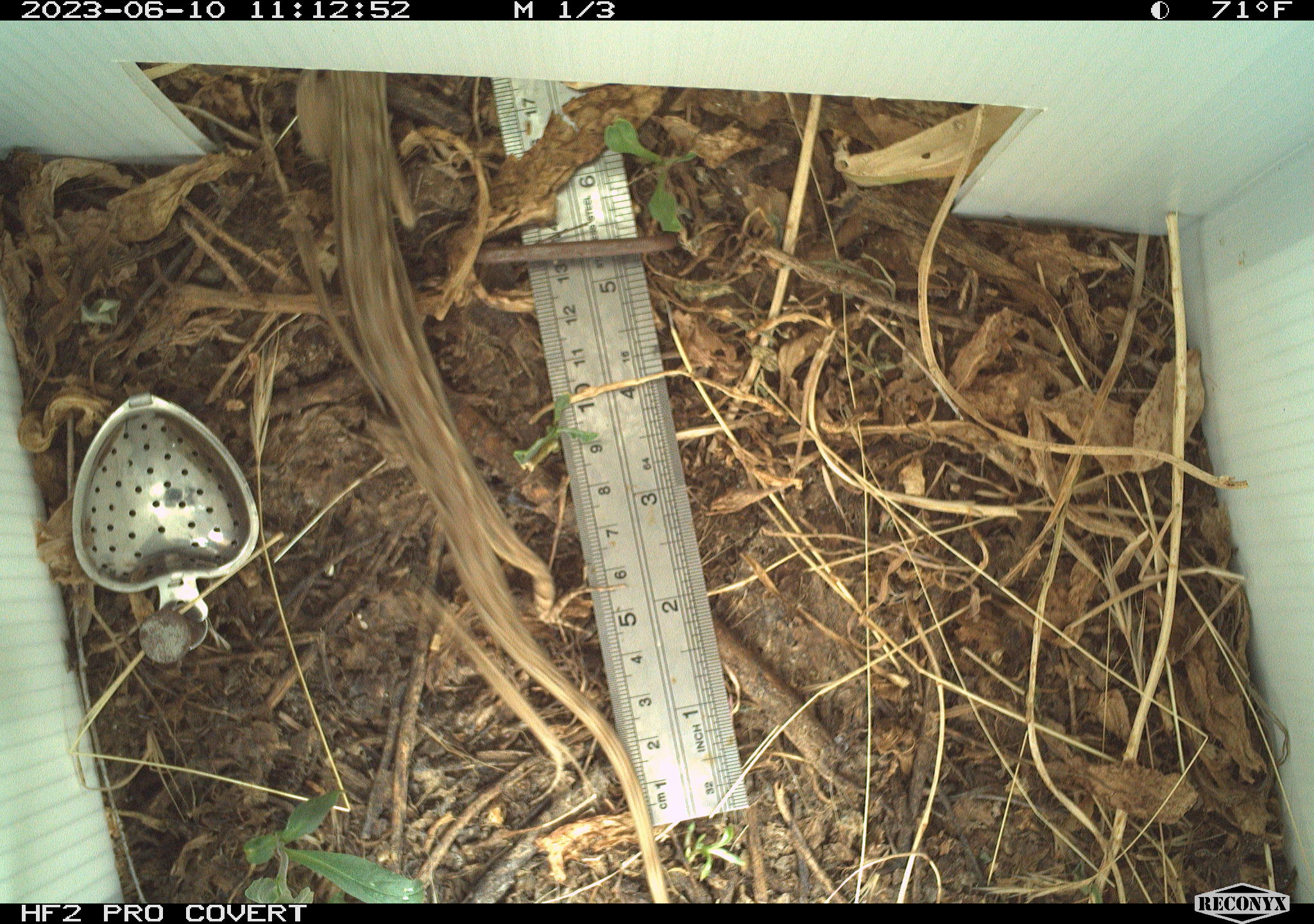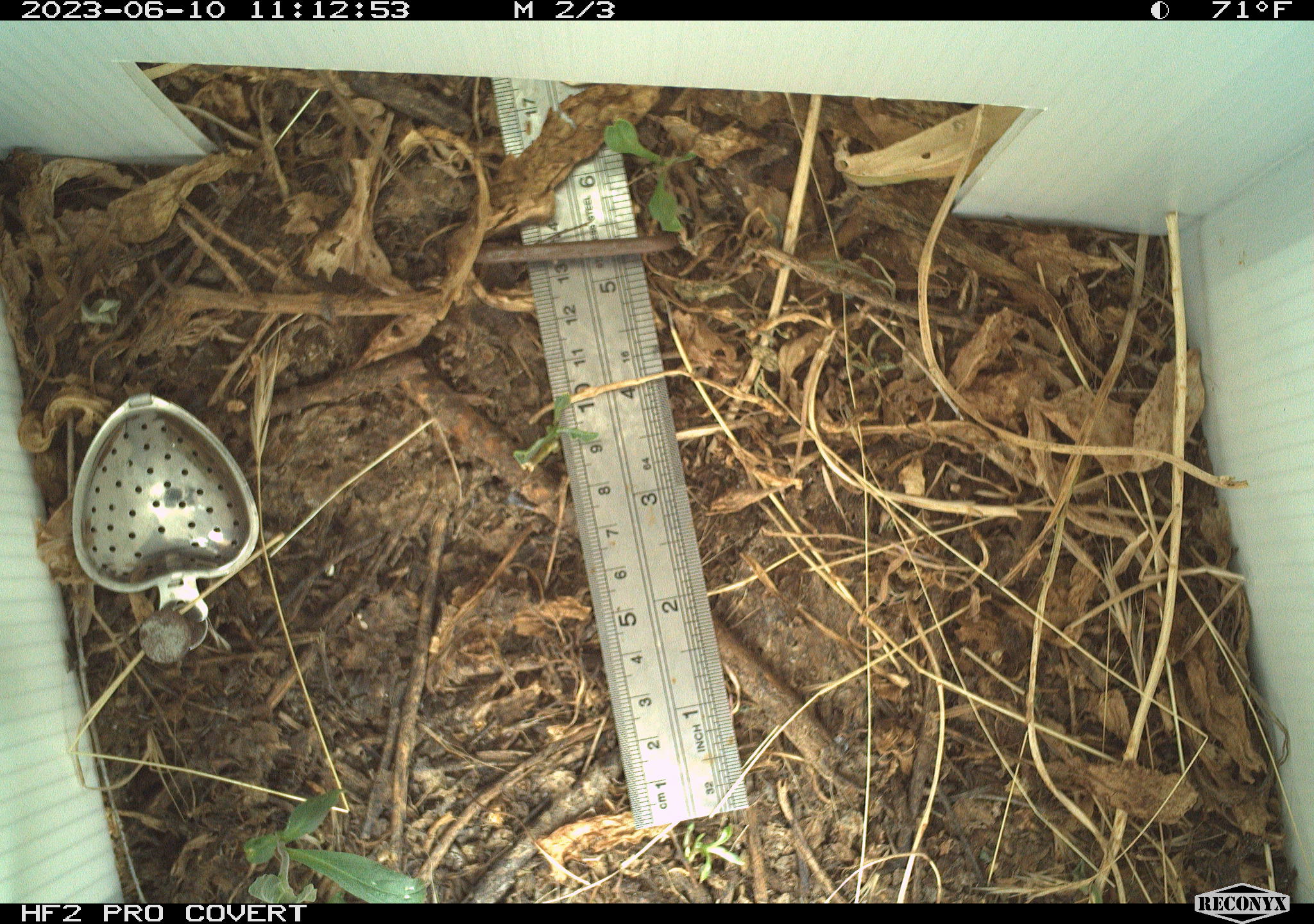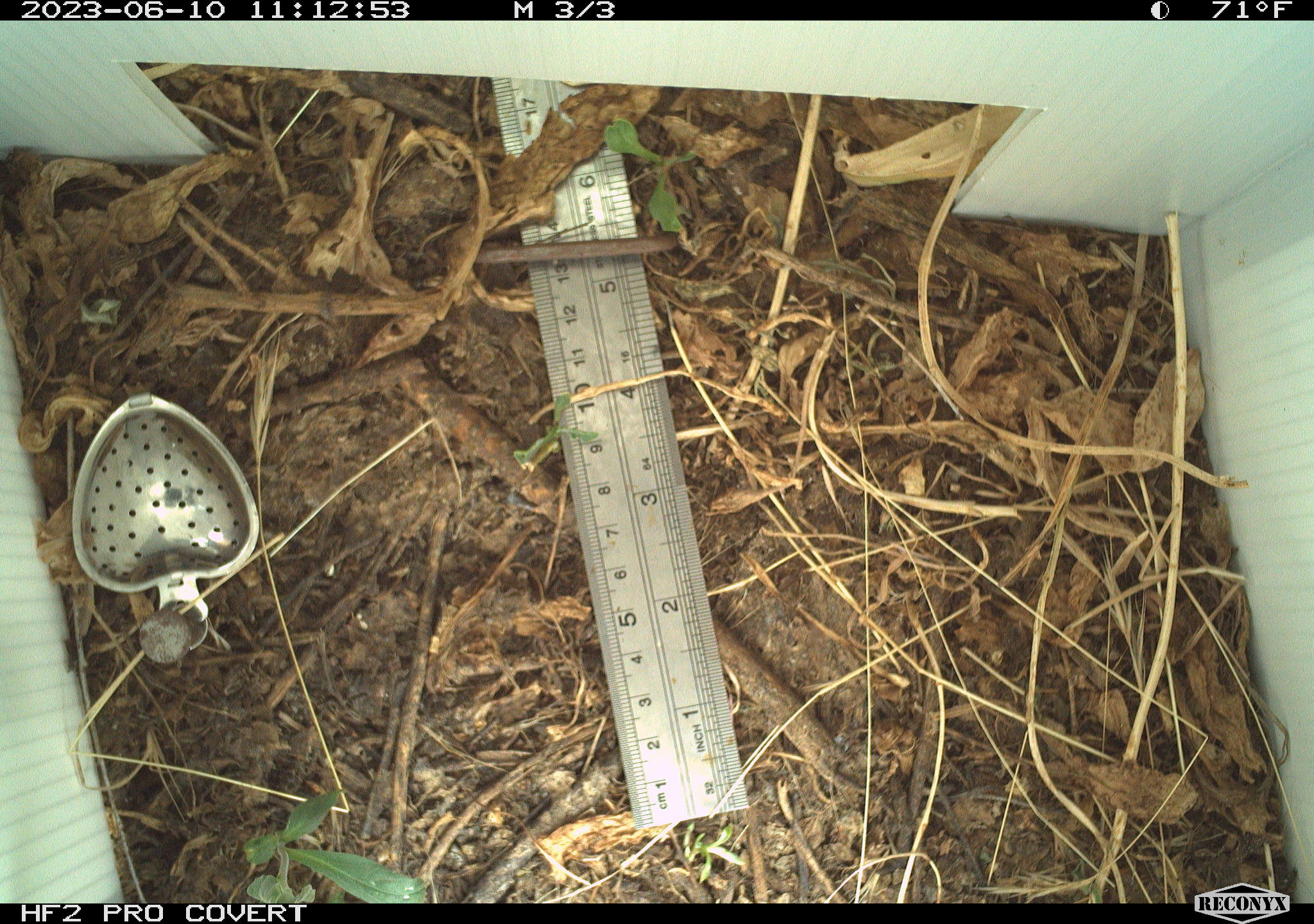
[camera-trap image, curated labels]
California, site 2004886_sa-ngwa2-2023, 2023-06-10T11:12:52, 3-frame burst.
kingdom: Animalia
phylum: Chordata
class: Reptilia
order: Squamata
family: Phrynosomatidae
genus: Sceloporus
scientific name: Sceloporus occidentalis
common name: western fence lizard